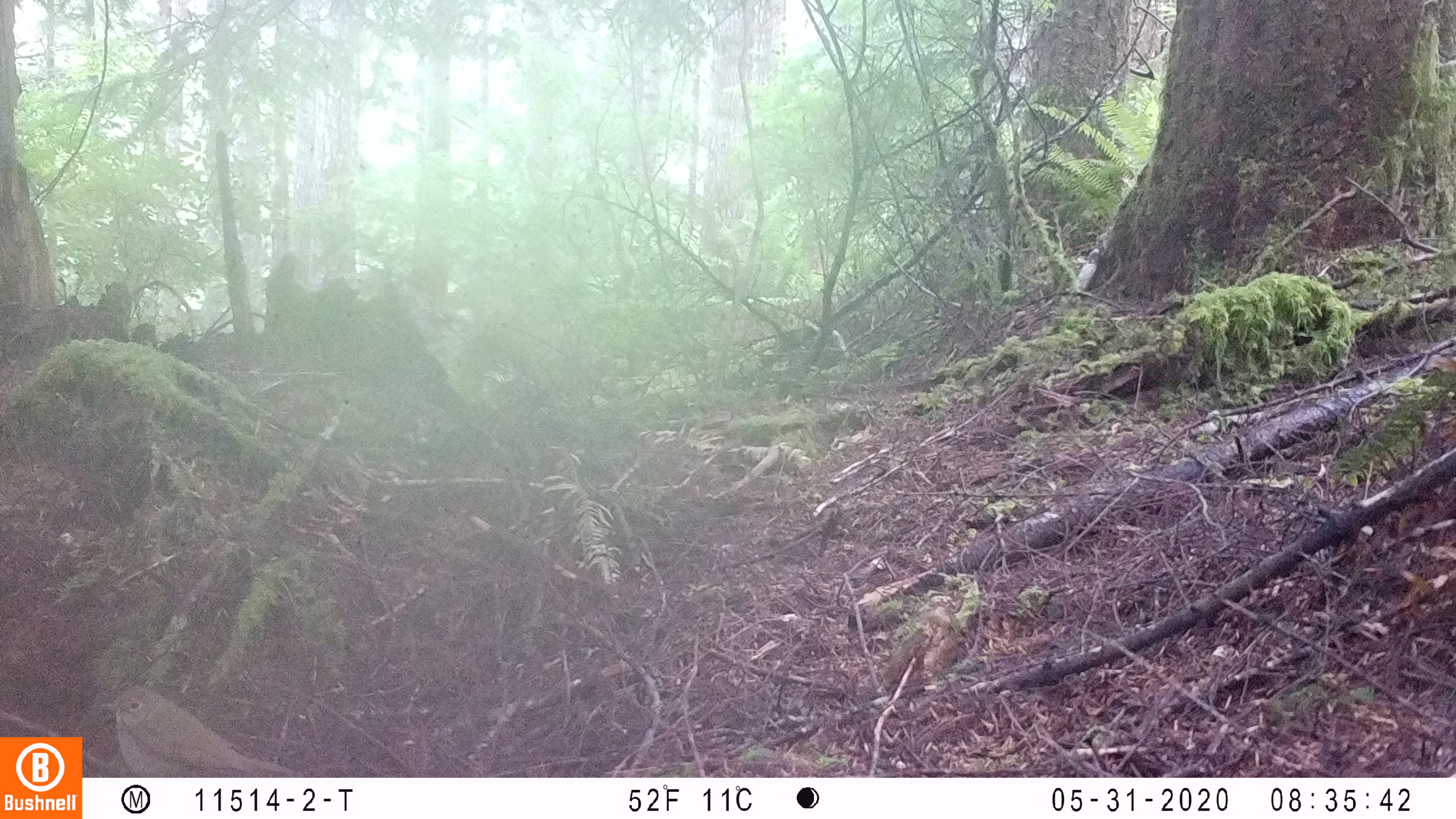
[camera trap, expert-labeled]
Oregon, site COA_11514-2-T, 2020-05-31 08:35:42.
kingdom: Animalia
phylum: Chordata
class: Aves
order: Passeriformes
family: Turdidae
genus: Catharus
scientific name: Catharus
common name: brown thrushes and nightingale-thrushes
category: catharus species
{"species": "catharus species (brown thrushes and nightingale-thrushes) (Catharus)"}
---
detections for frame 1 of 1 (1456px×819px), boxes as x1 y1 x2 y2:
catharus species: 84 675 299 774